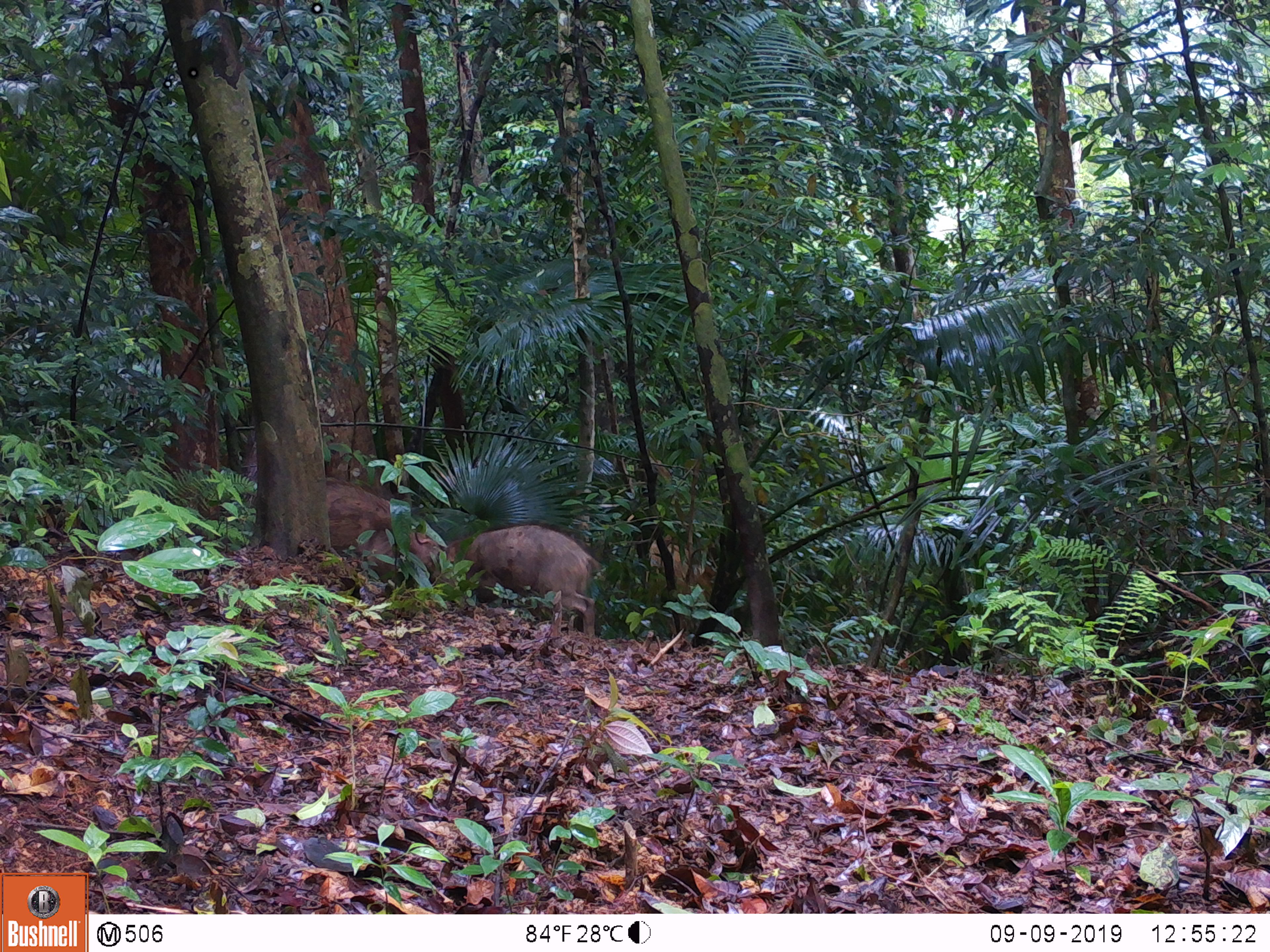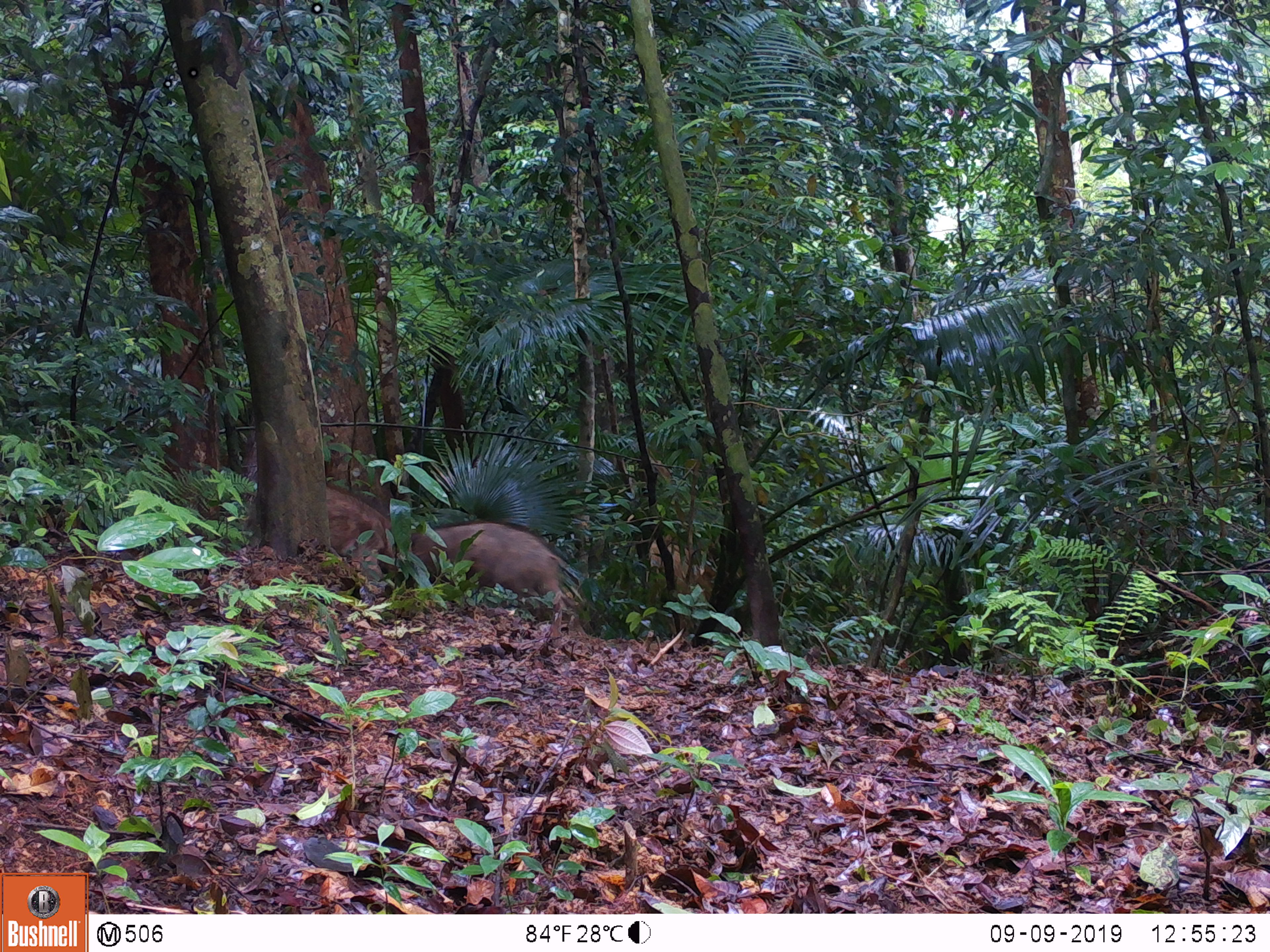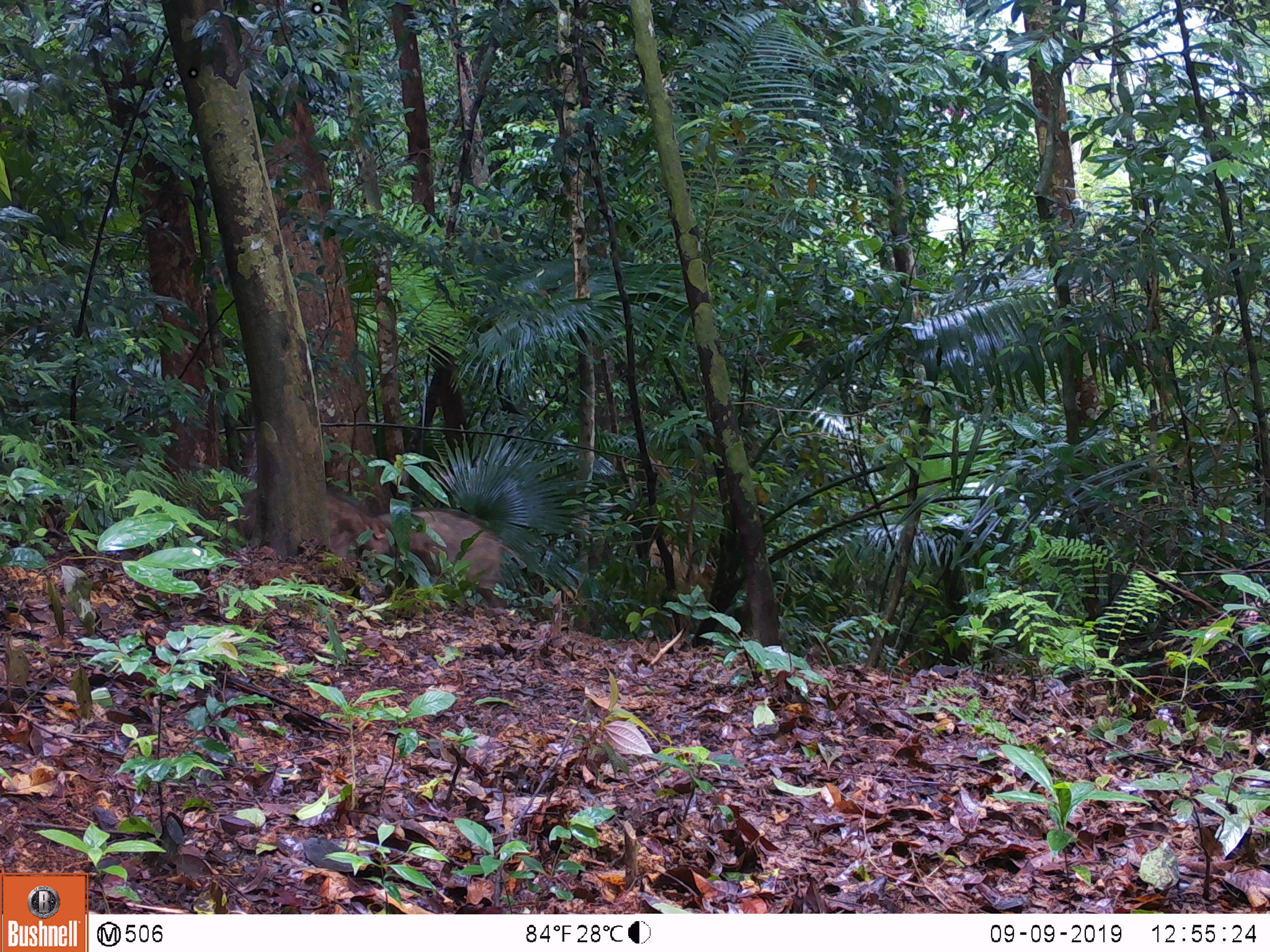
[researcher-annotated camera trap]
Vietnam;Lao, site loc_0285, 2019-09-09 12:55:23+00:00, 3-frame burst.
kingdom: Animalia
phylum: Chordata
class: Mammalia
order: Artiodactyla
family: Suidae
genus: Sus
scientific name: Sus scrofa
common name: eurasian wild pig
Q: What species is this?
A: Eurasian wild pig (Sus scrofa).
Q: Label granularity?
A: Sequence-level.